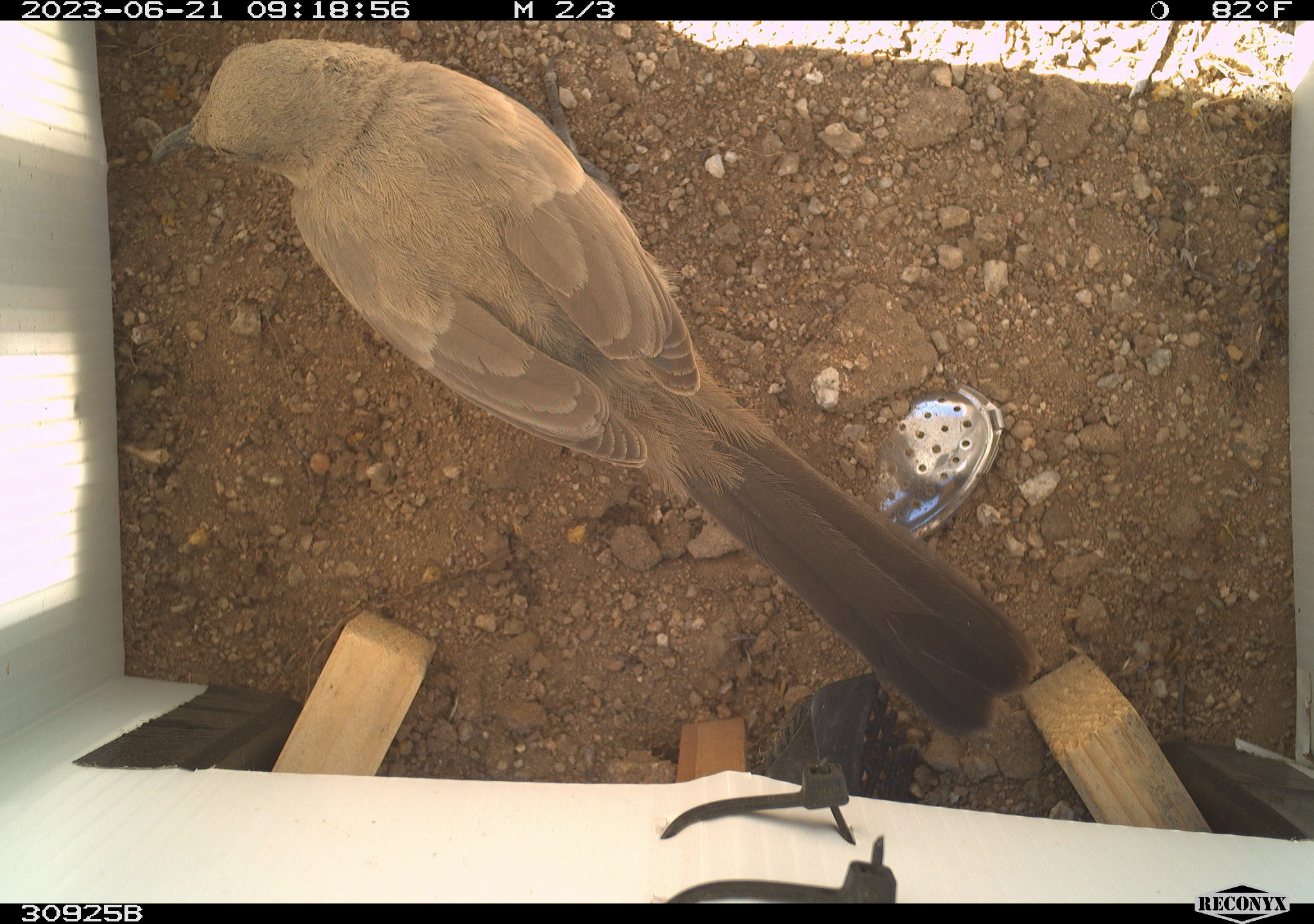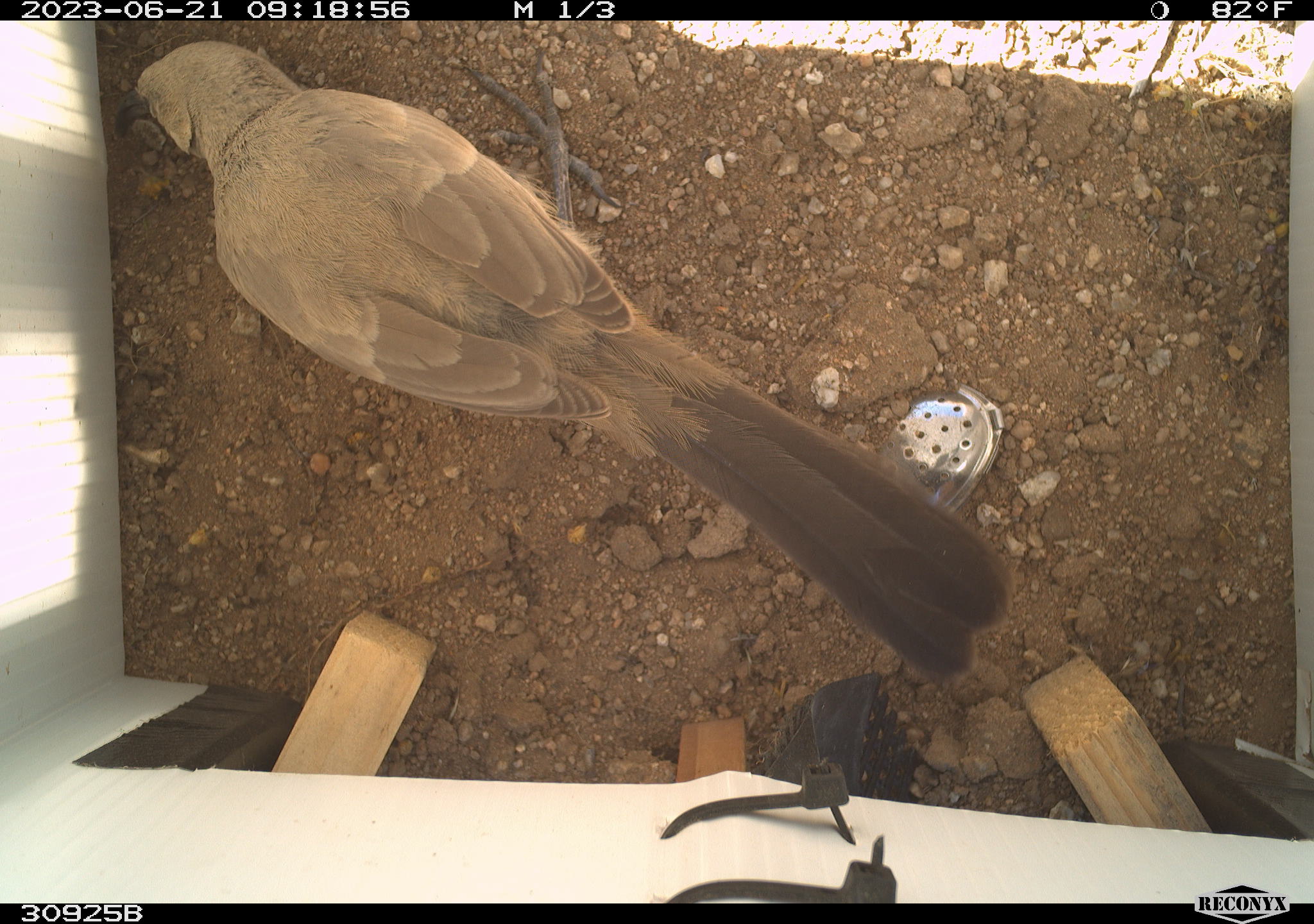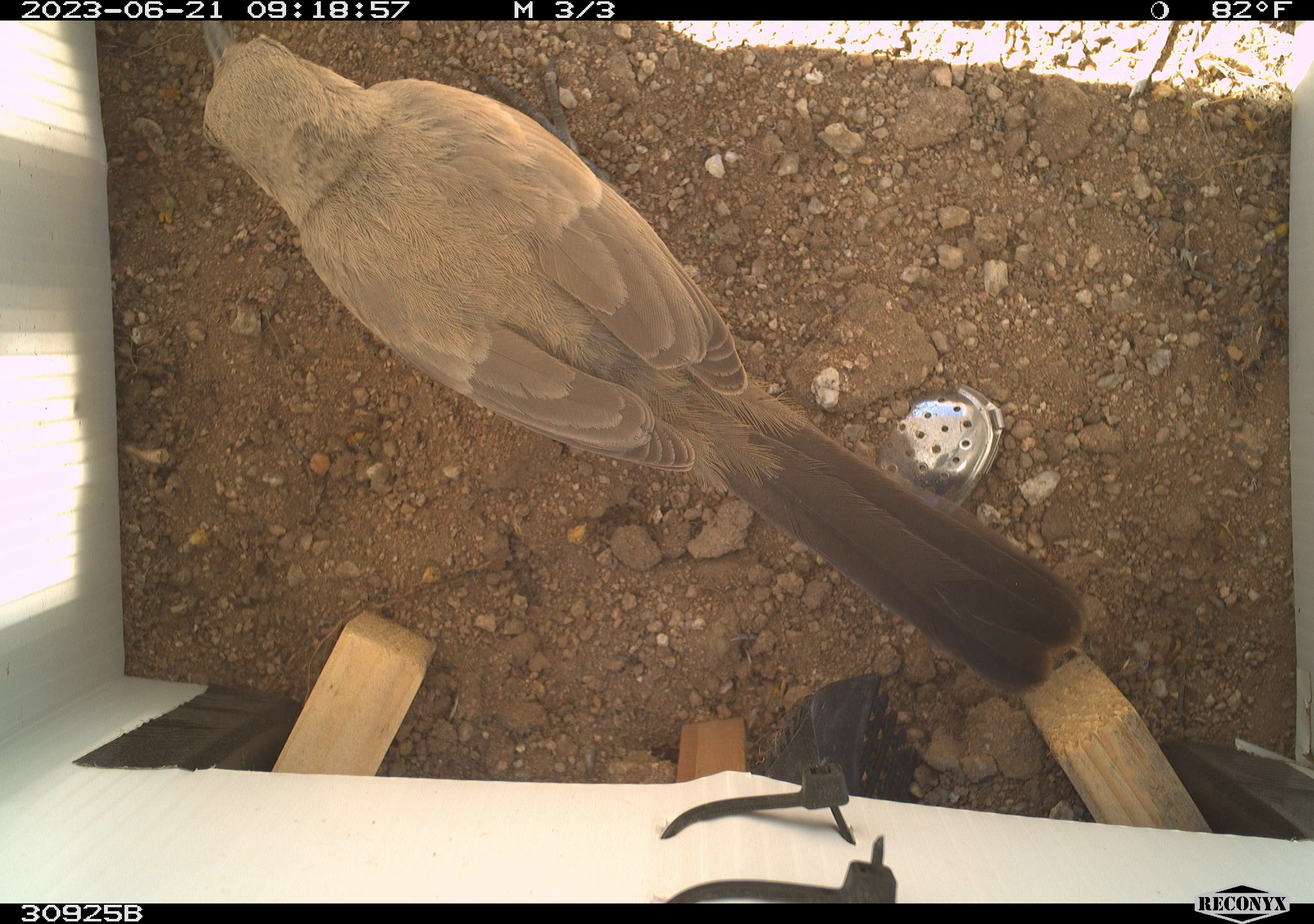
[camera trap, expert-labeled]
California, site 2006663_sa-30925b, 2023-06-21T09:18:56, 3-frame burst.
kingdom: Animalia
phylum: Chordata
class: Aves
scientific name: Aves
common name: bird